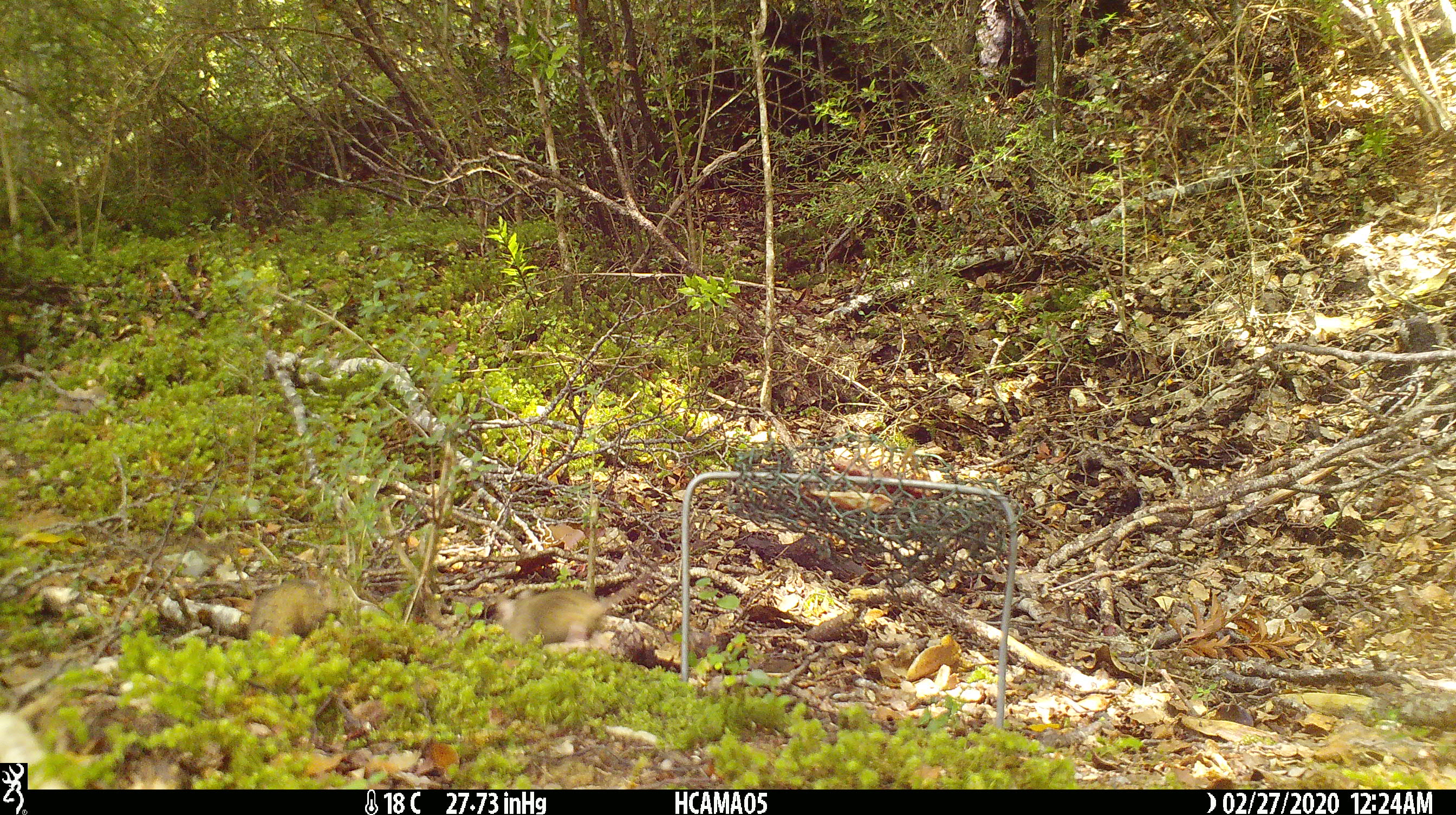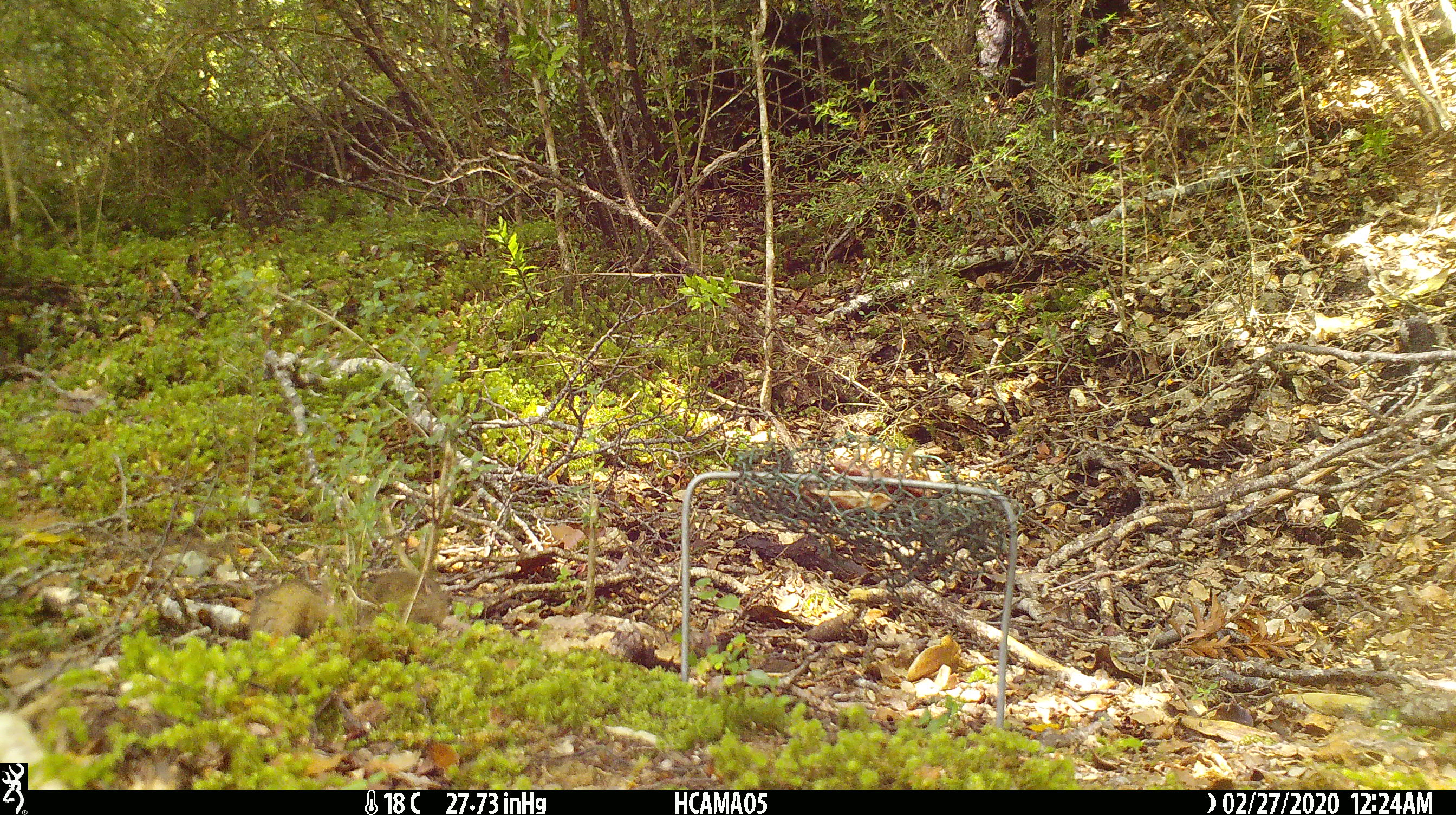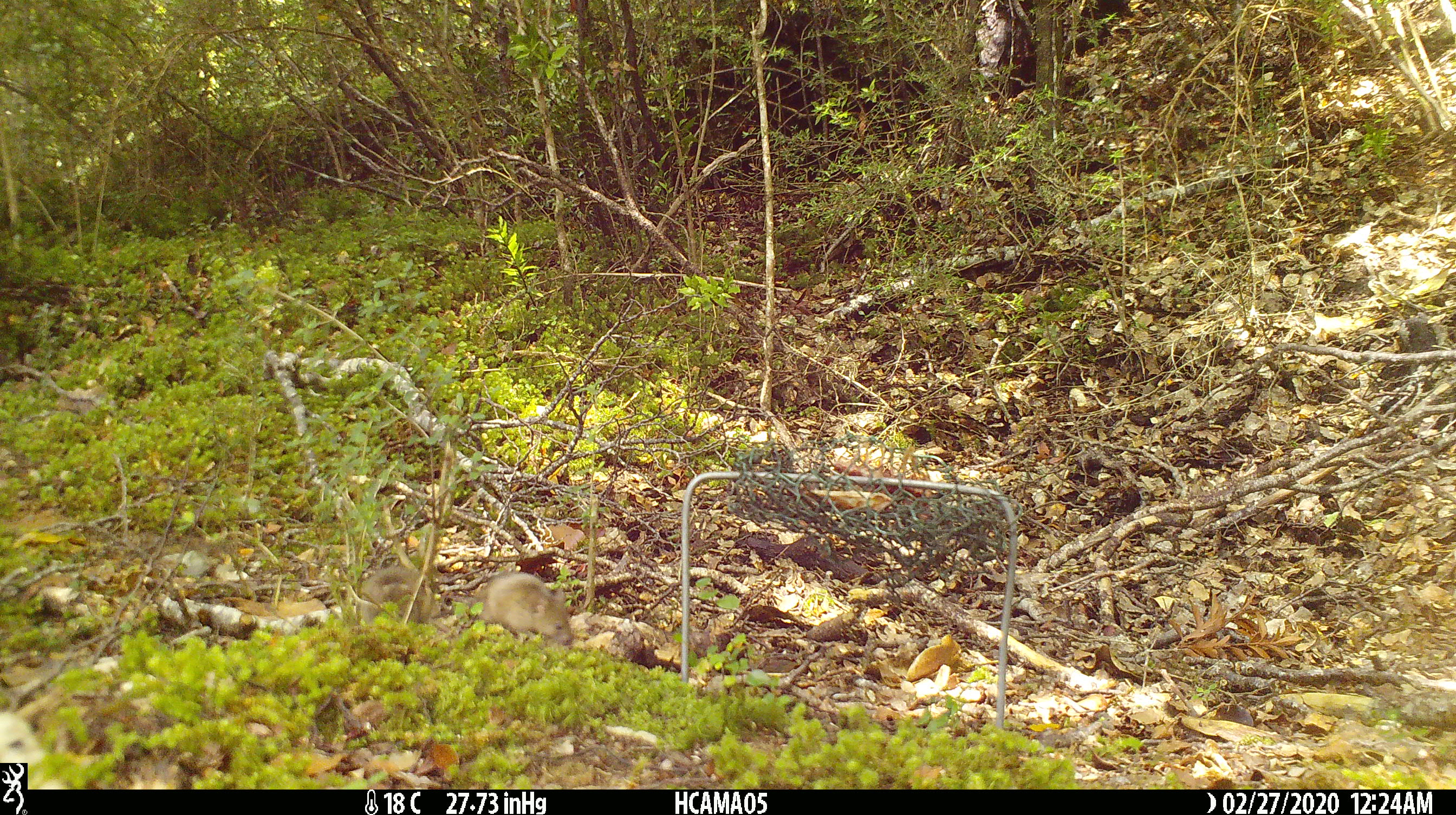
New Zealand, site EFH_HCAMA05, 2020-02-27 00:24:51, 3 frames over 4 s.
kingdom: Animalia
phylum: Chordata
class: Mammalia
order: Rodentia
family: Muridae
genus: Mus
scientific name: Mus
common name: mouse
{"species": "mouse (Mus)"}